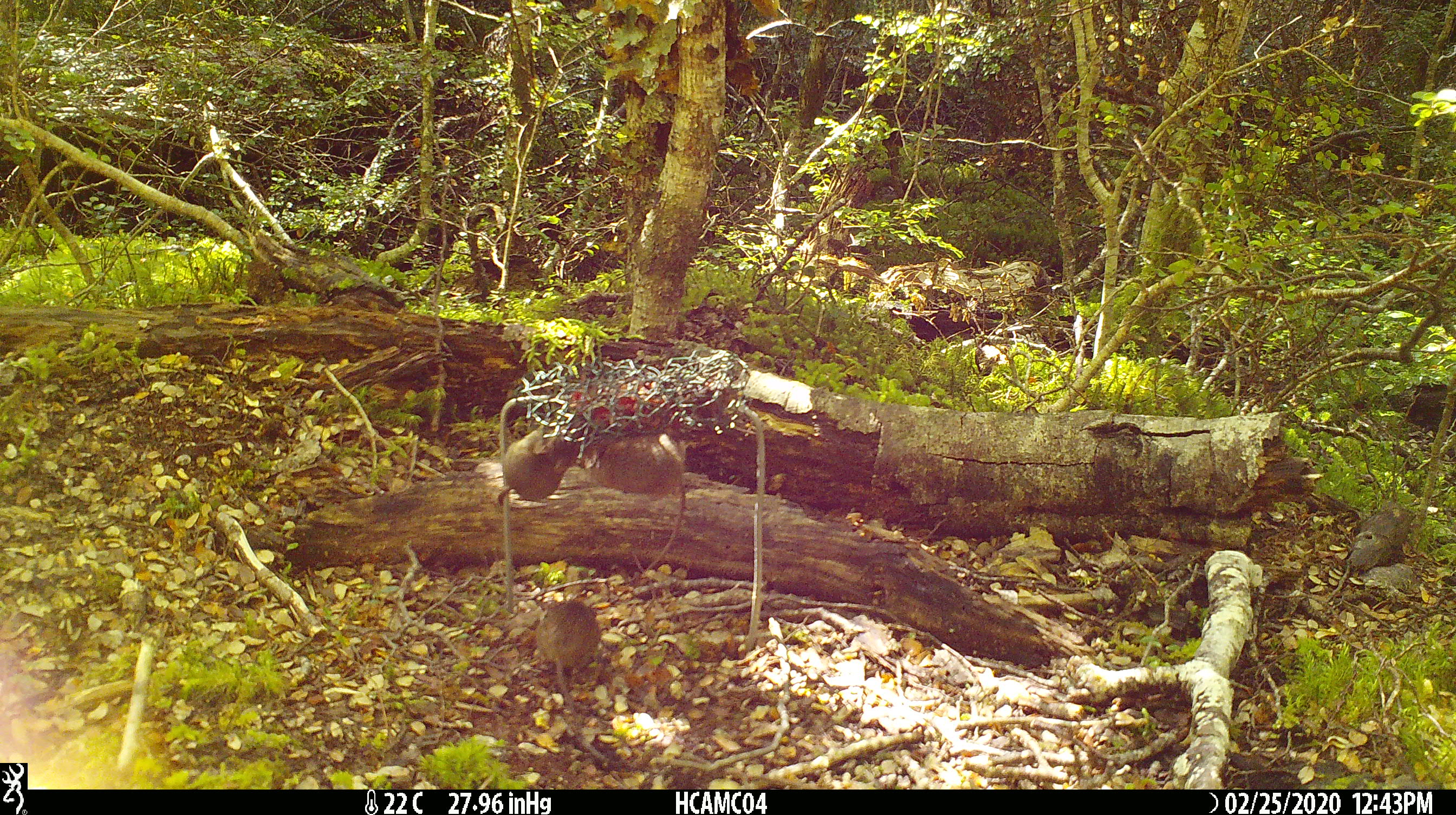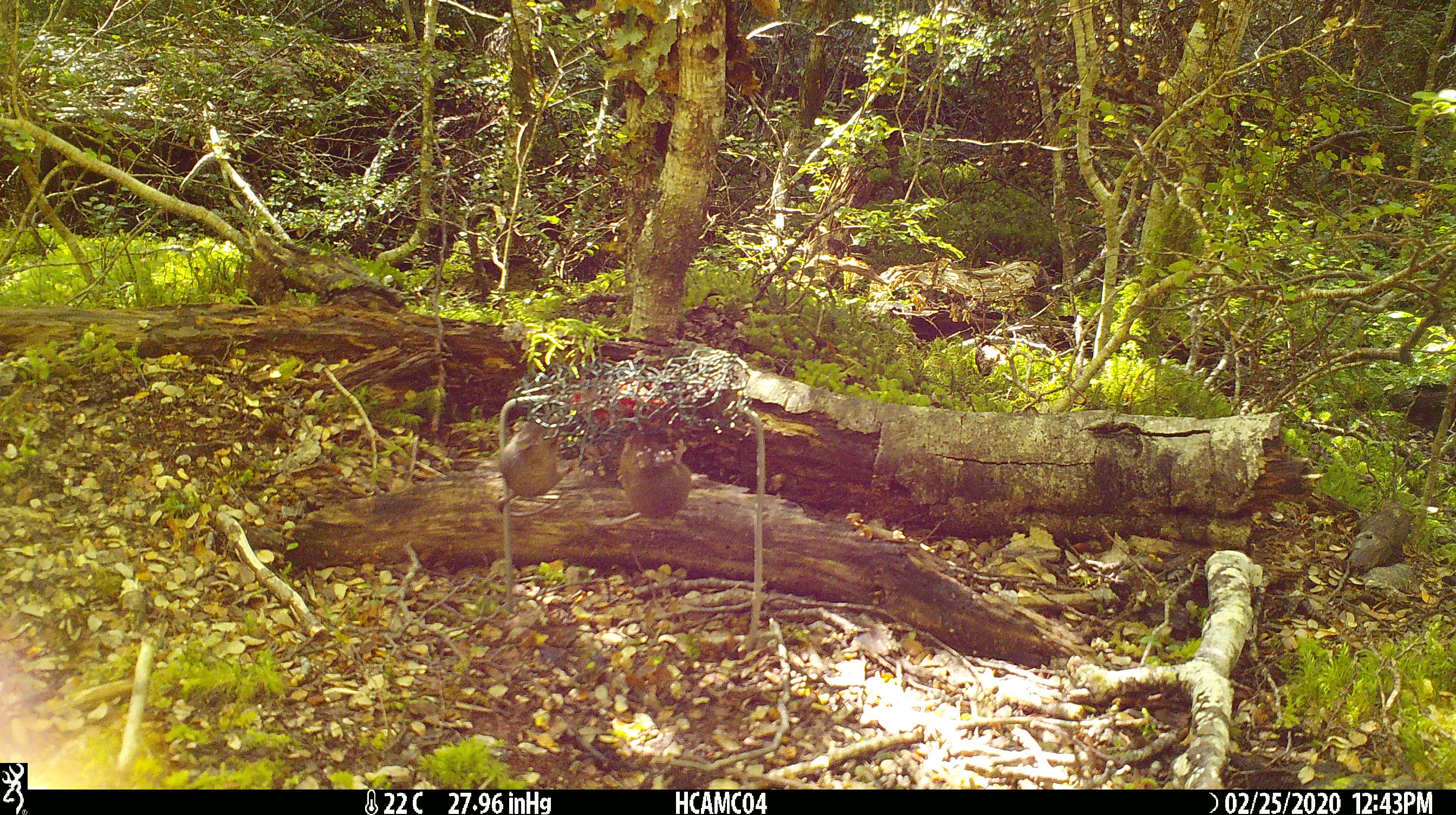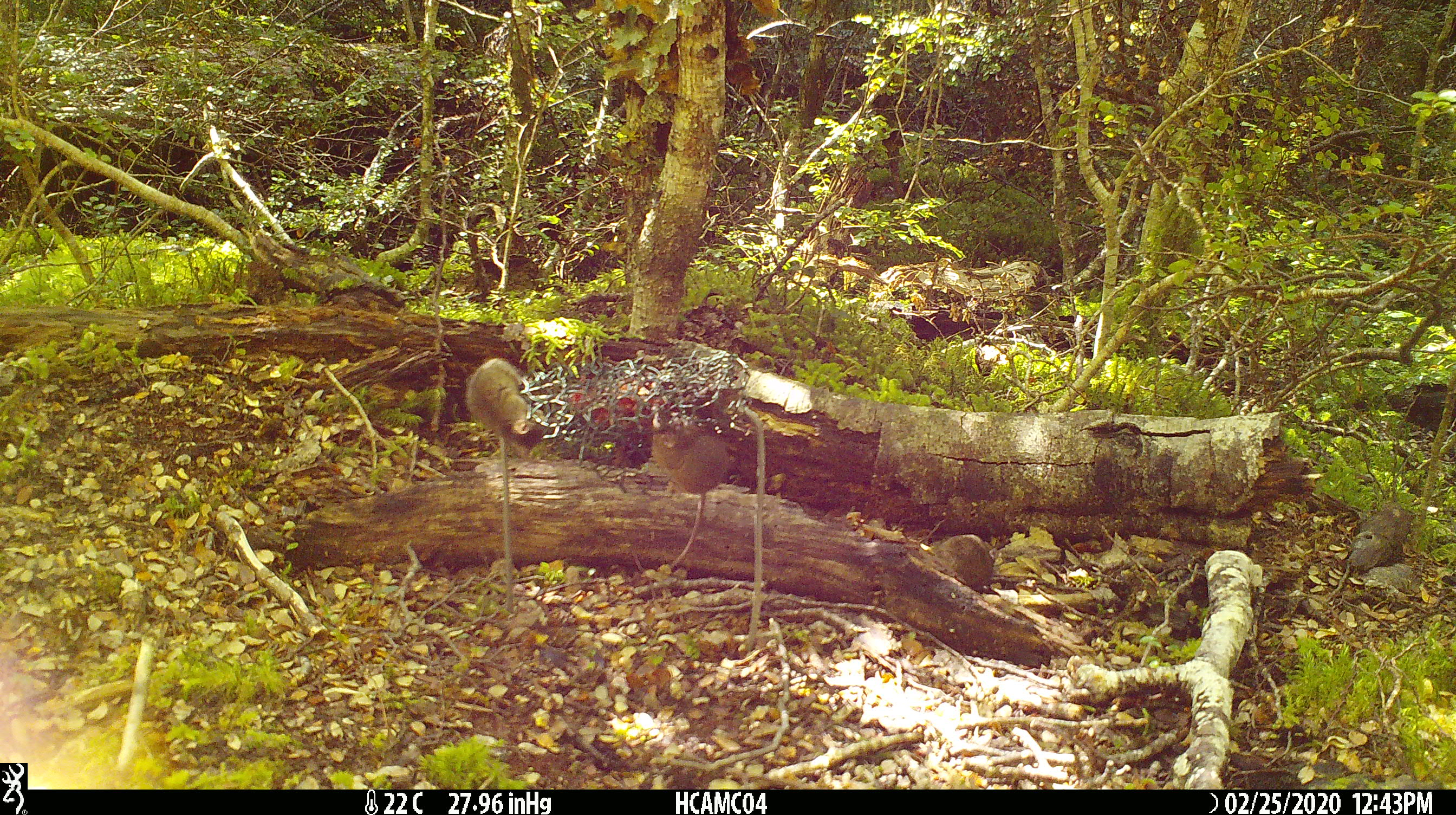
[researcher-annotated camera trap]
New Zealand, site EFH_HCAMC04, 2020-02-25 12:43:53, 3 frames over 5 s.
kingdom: Animalia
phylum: Chordata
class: Mammalia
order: Rodentia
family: Muridae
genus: Mus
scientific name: Mus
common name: mouse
Mouse (Mus).